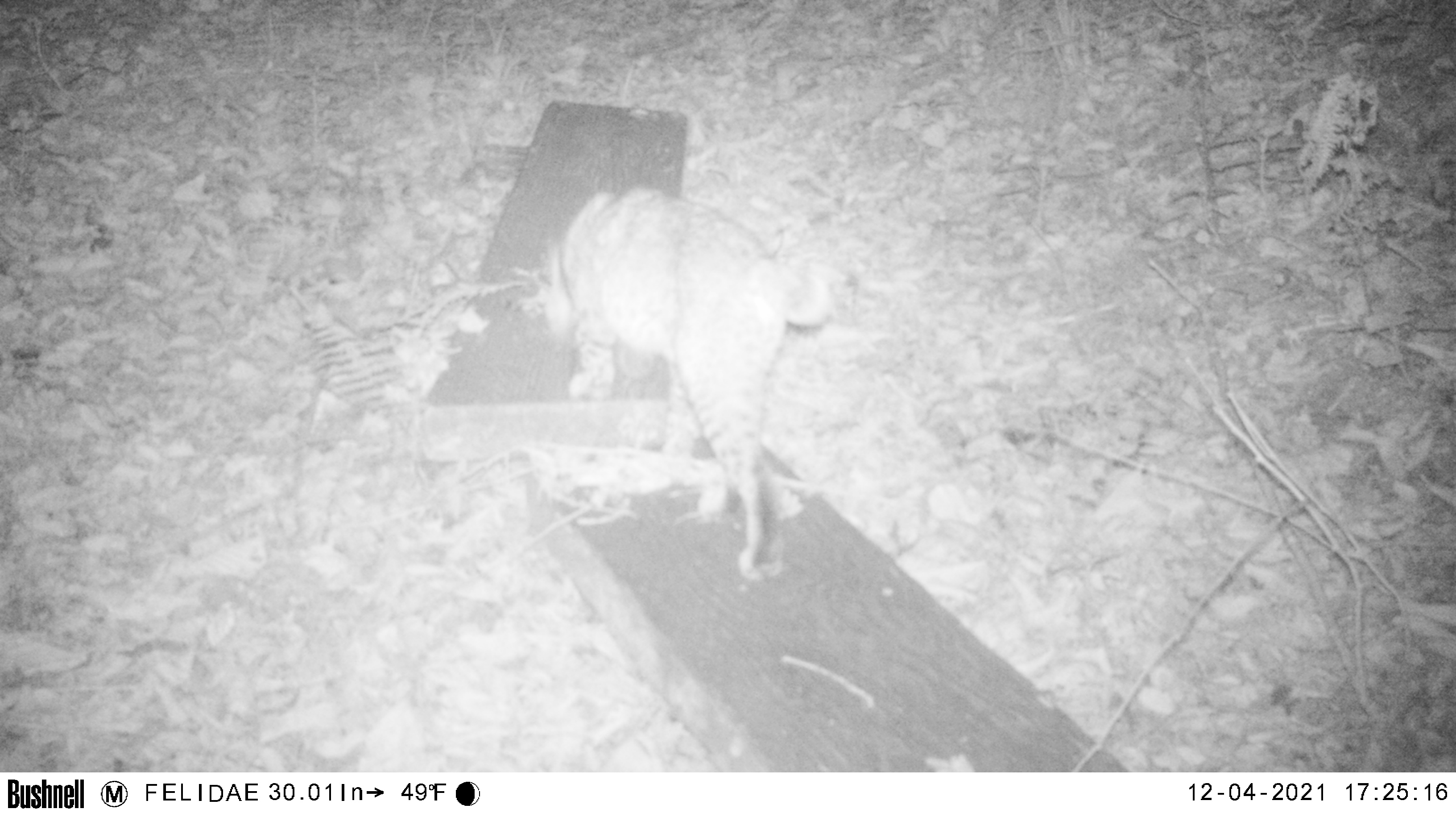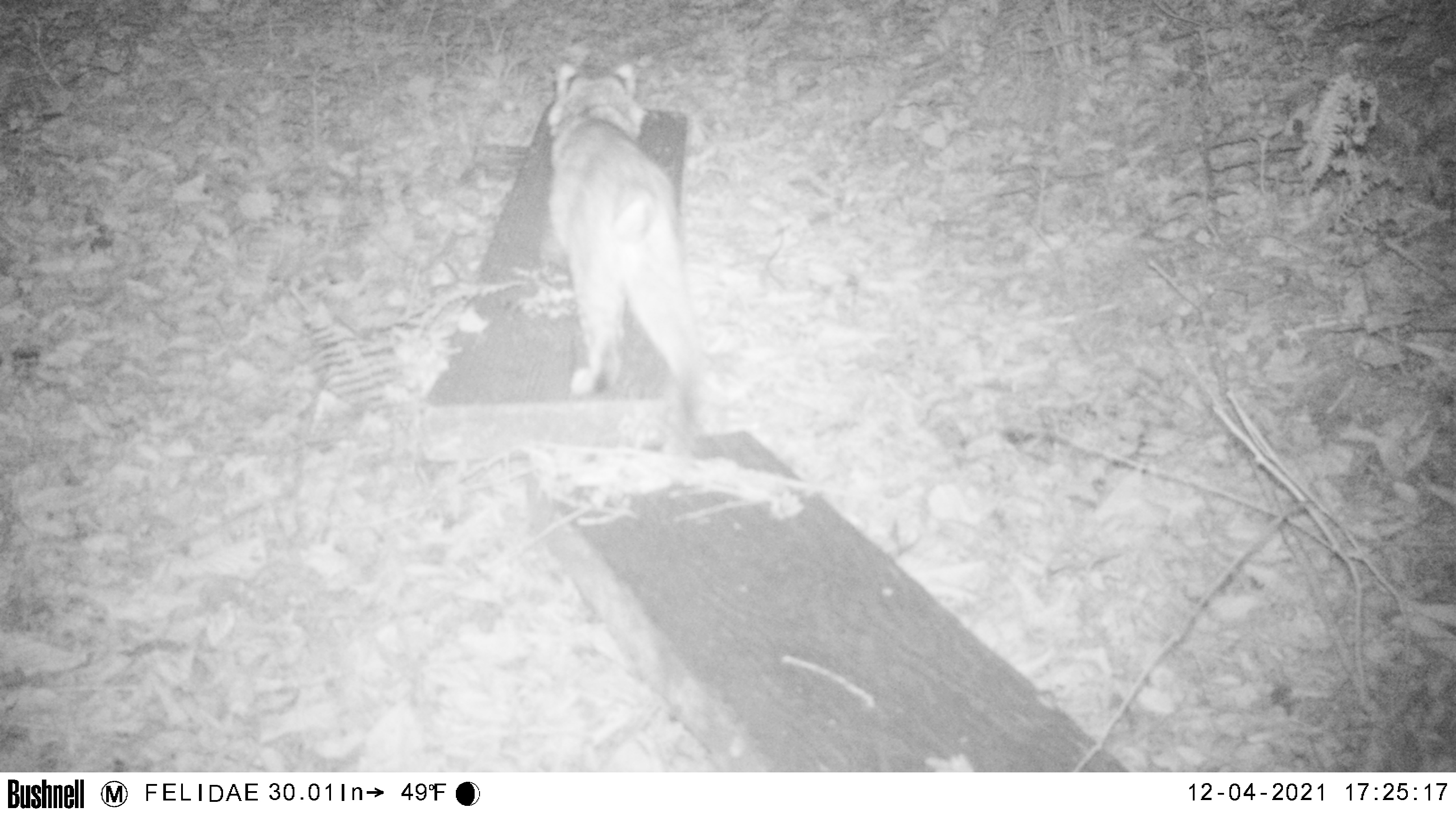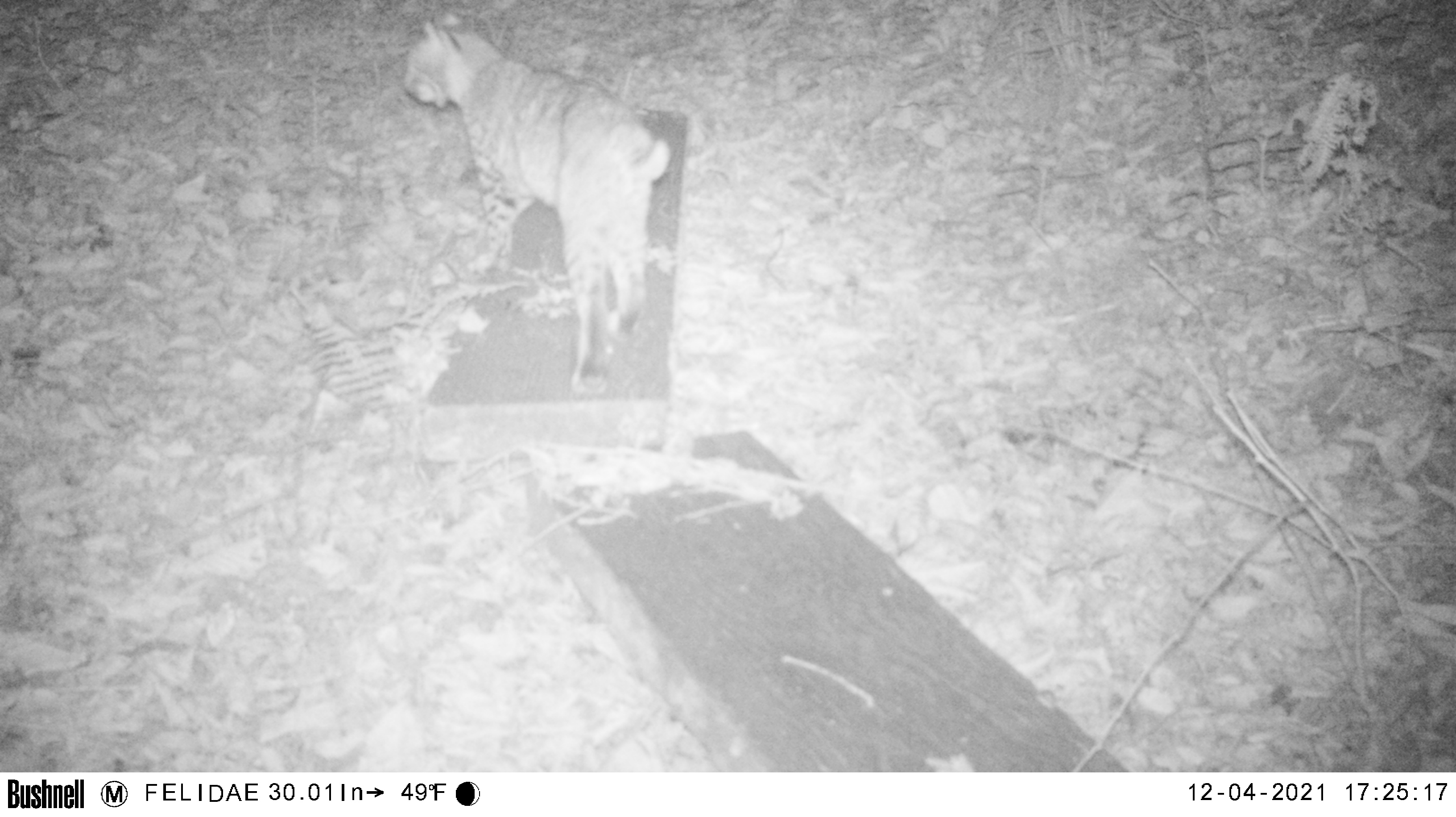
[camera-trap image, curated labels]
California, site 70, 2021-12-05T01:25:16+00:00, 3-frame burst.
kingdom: Animalia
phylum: Chordata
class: Mammalia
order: Carnivora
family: Felidae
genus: Lynx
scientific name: Lynx rufus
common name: bobcat